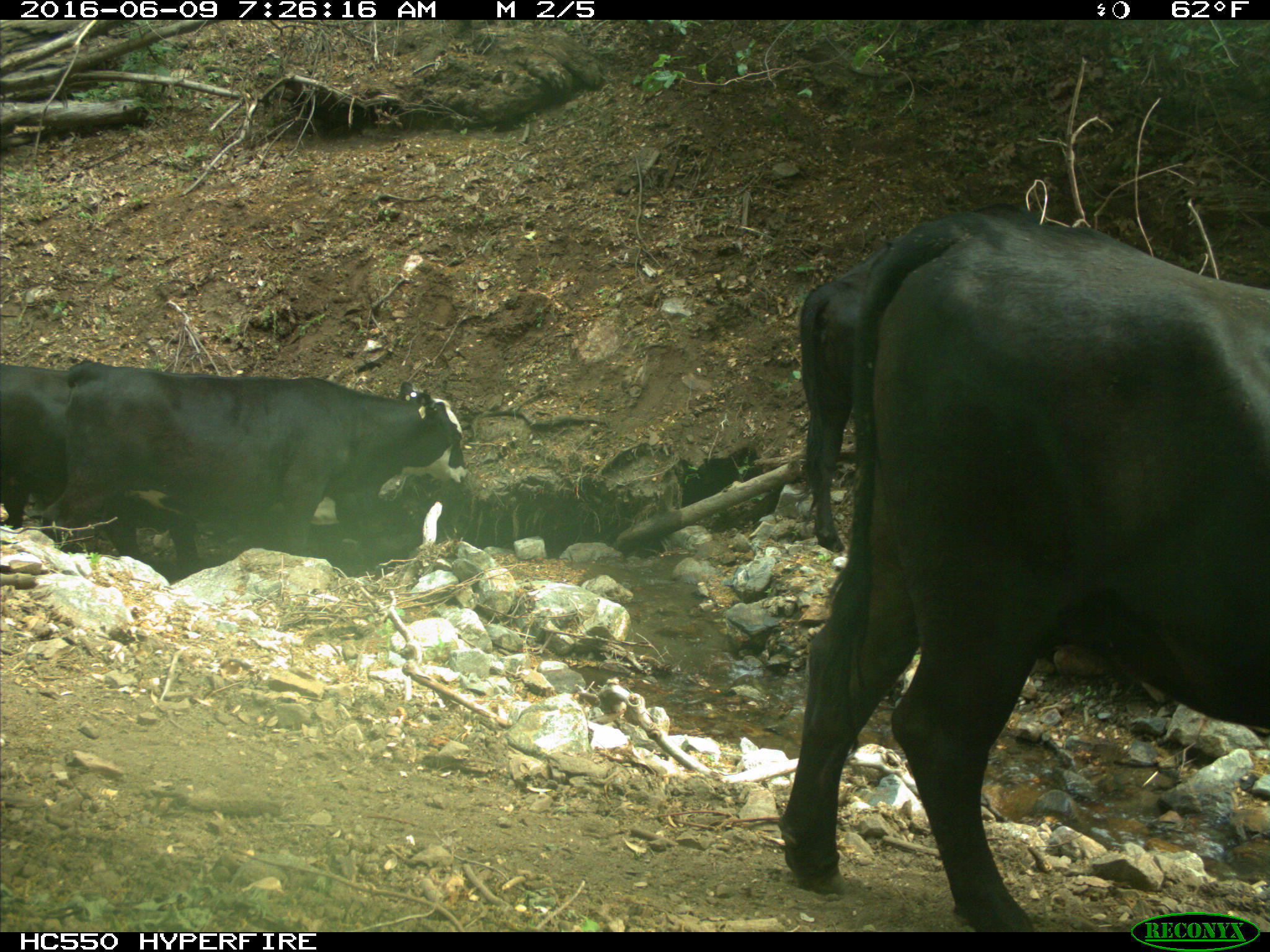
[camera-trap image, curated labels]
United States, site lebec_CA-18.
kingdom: Animalia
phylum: Chordata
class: Mammalia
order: Artiodactyla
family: Bovidae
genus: Bos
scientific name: Bos taurus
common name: domestic cow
Bos taurus (domestic cow).